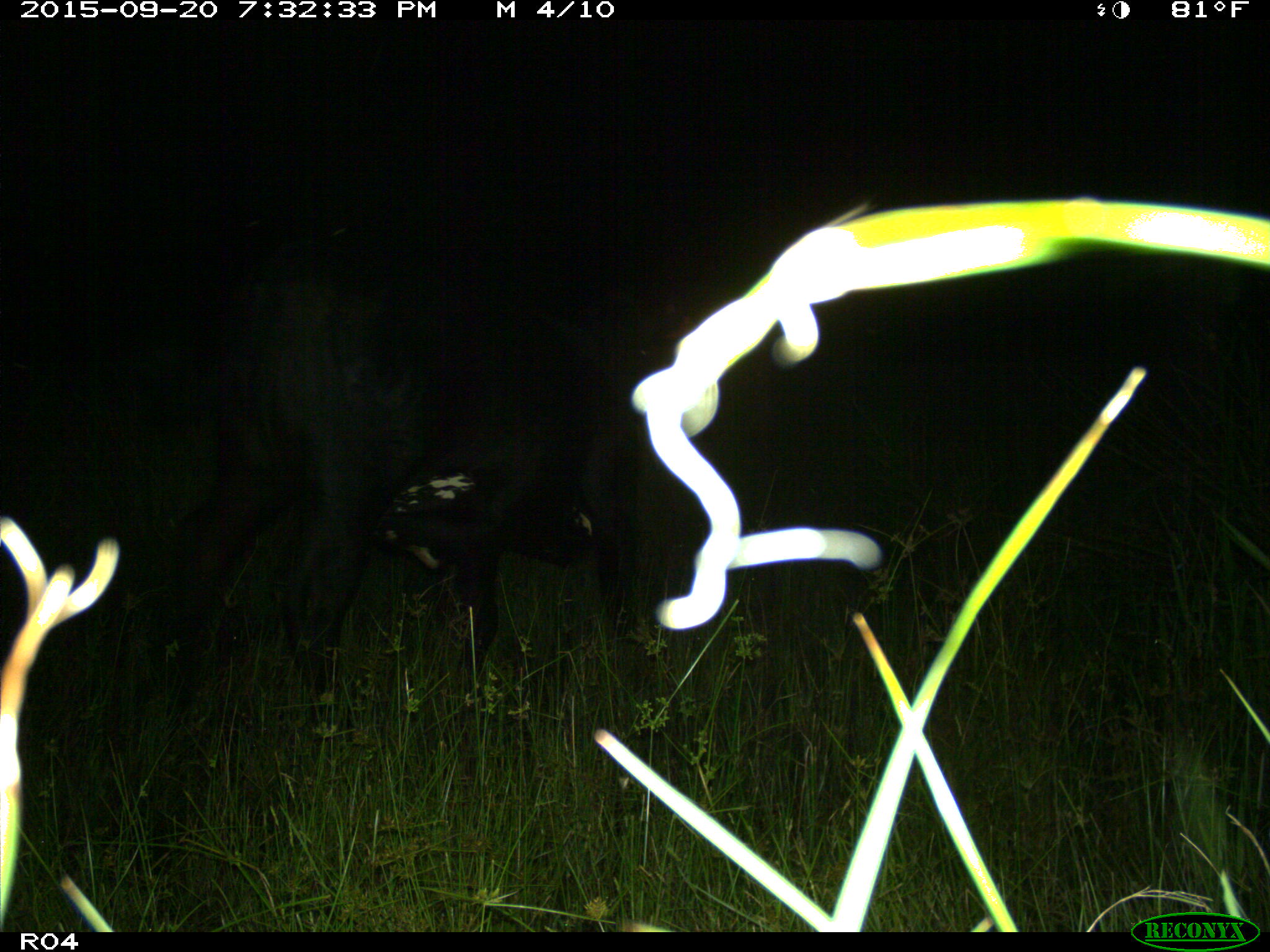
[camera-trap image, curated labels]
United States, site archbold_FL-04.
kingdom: Animalia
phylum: Chordata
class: Mammalia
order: Artiodactyla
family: Bovidae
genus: Bos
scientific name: Bos taurus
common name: domestic cow